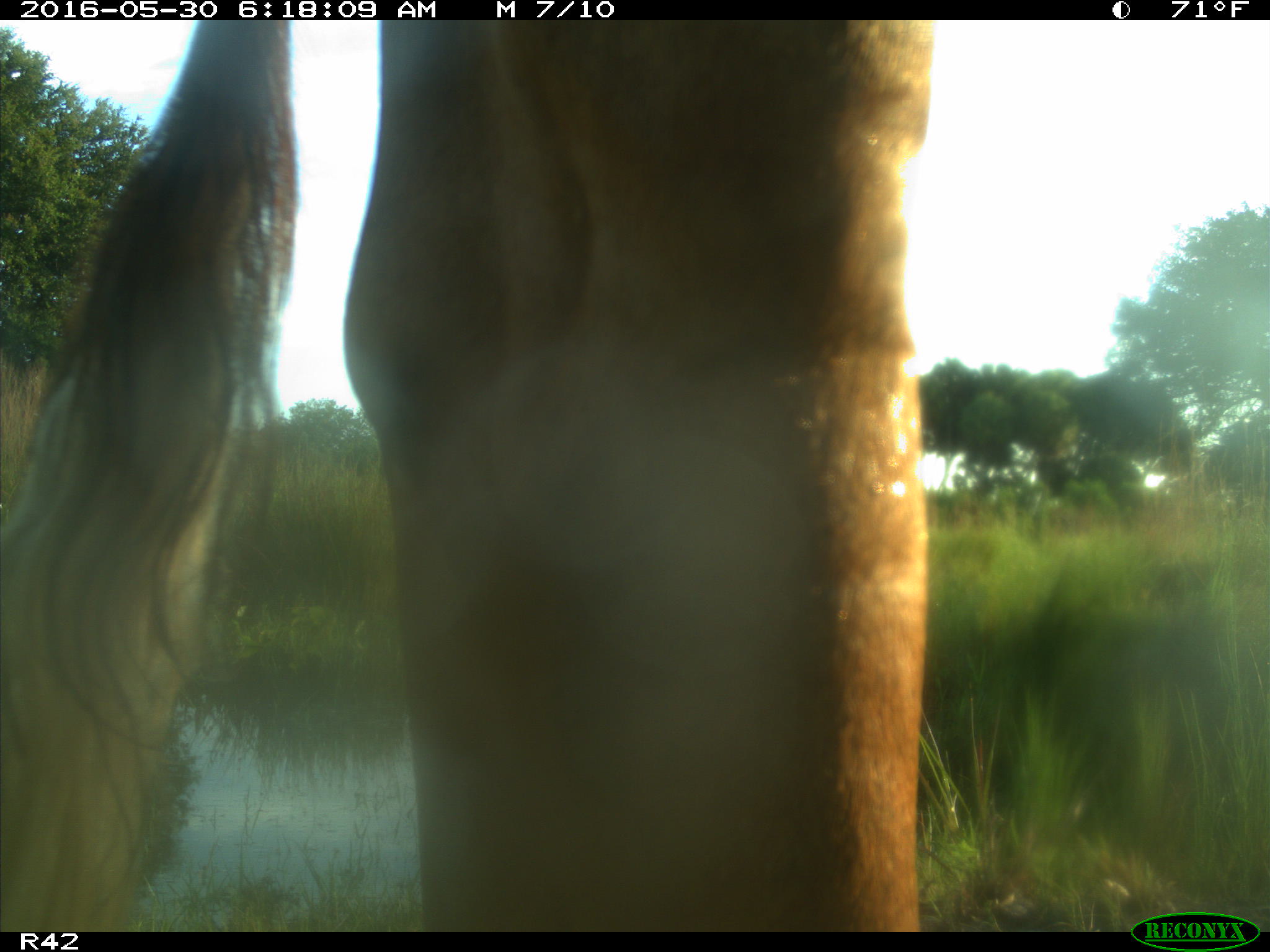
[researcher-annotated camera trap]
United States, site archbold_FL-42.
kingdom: Animalia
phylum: Chordata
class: Mammalia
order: Artiodactyla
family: Bovidae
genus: Bos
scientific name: Bos taurus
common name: domestic cow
Bos taurus (domestic cow).